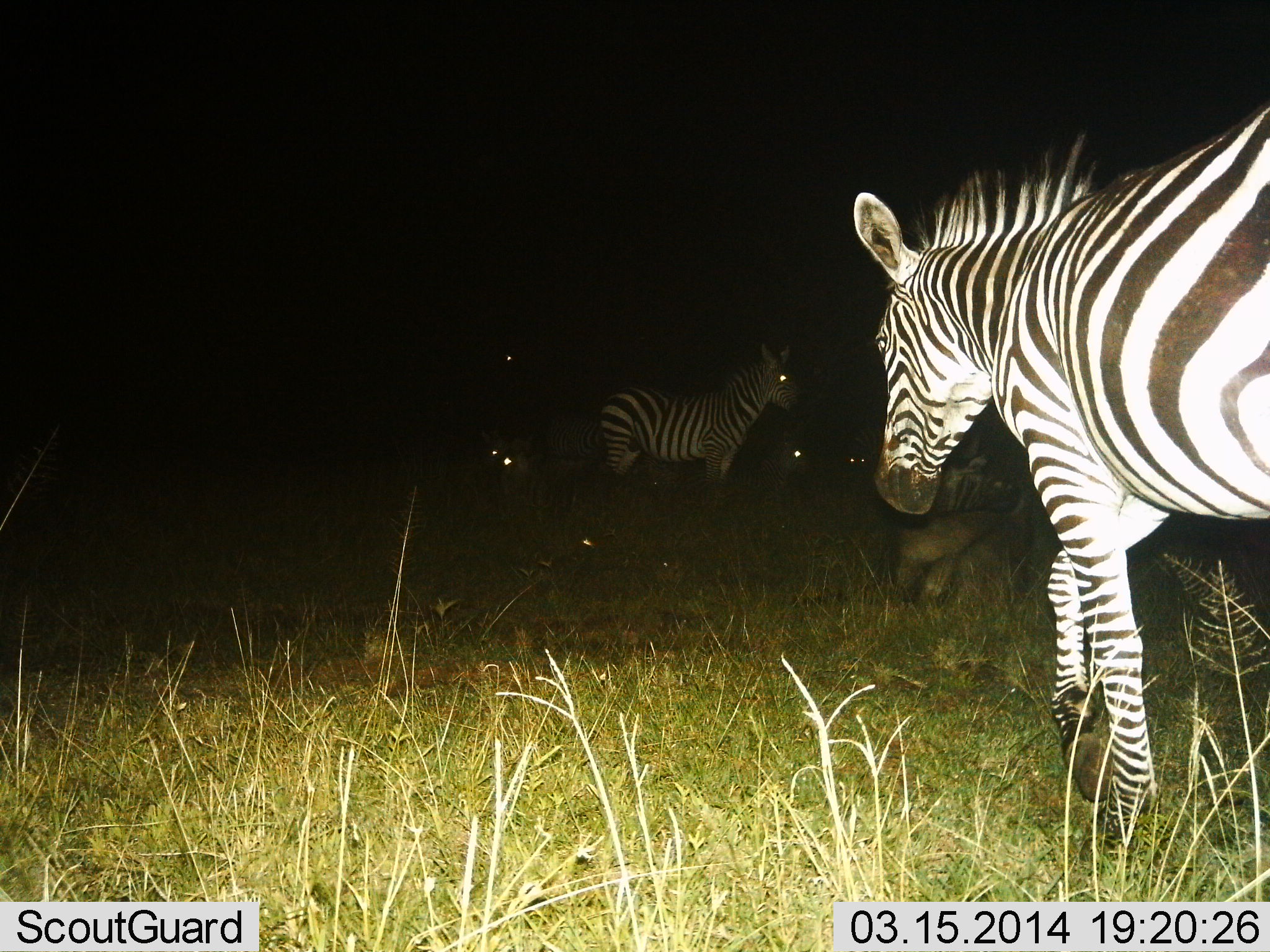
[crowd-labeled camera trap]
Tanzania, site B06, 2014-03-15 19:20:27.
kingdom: Animalia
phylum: Chordata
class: Mammalia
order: Perissodactyla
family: Equidae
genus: Equus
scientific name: Equus quagga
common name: plains zebra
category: zebra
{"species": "zebra (plains zebra) (Equus quagga)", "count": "4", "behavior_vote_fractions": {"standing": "83%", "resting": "40%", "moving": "52%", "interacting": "5%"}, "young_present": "0%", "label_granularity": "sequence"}